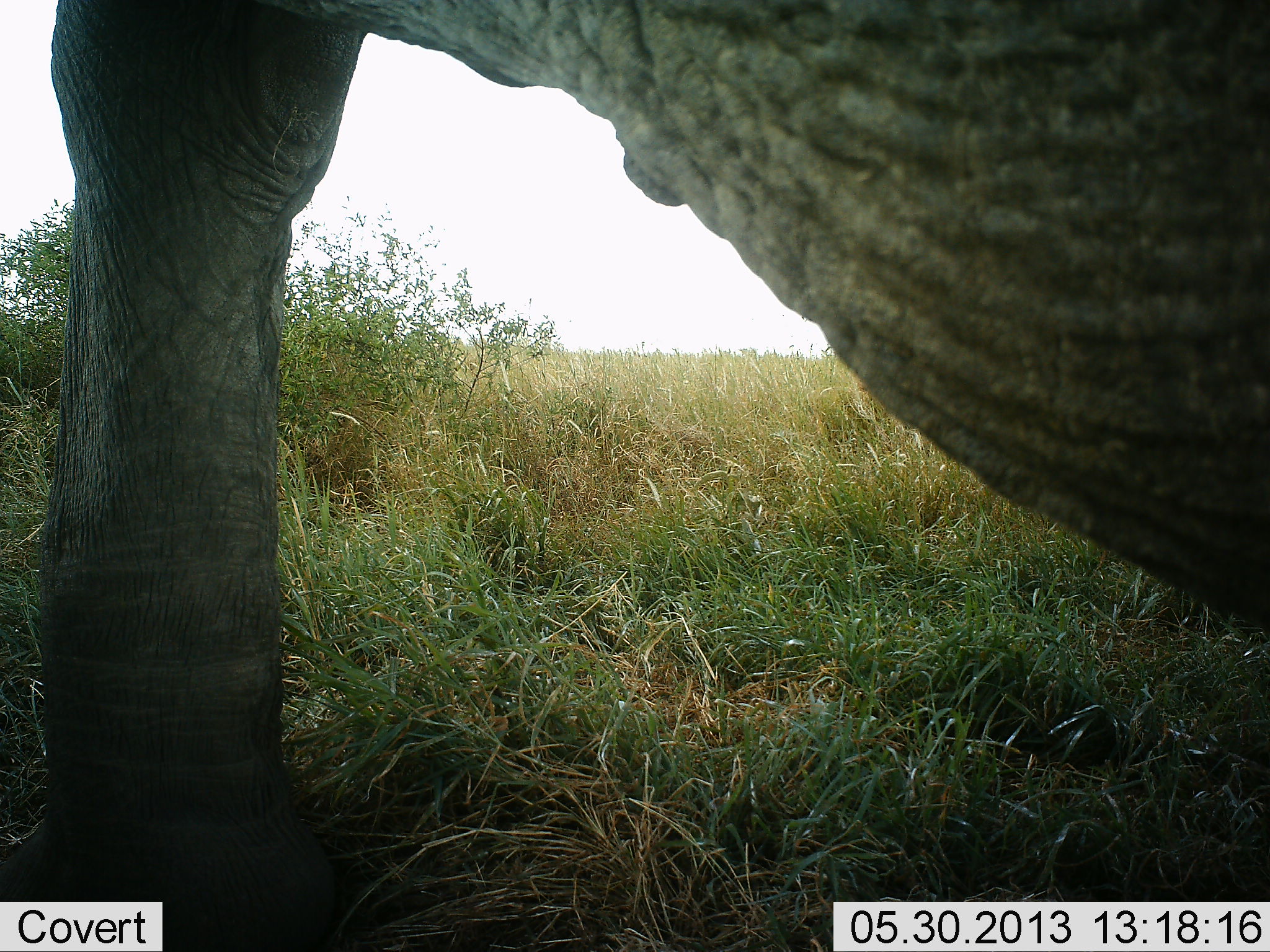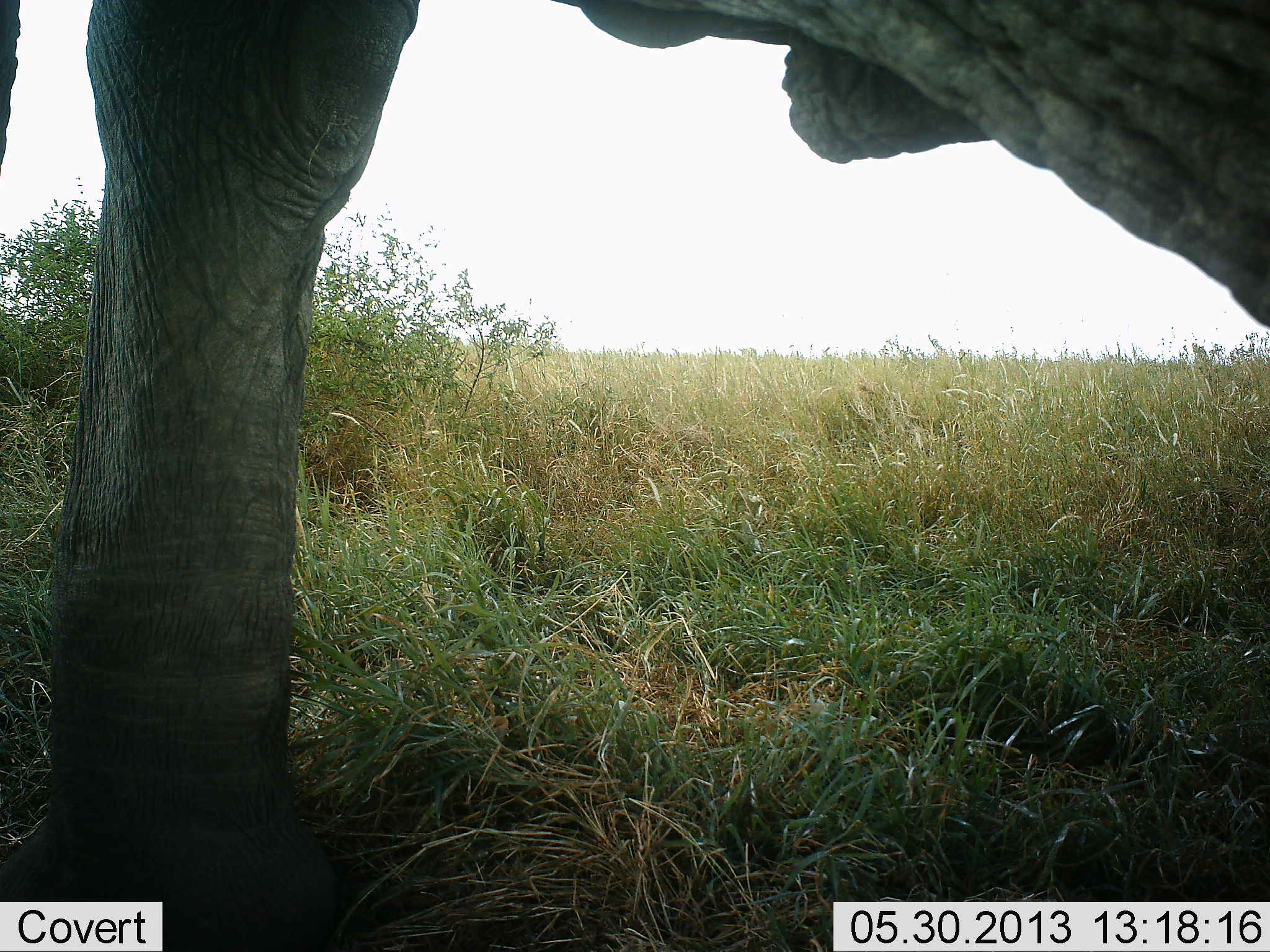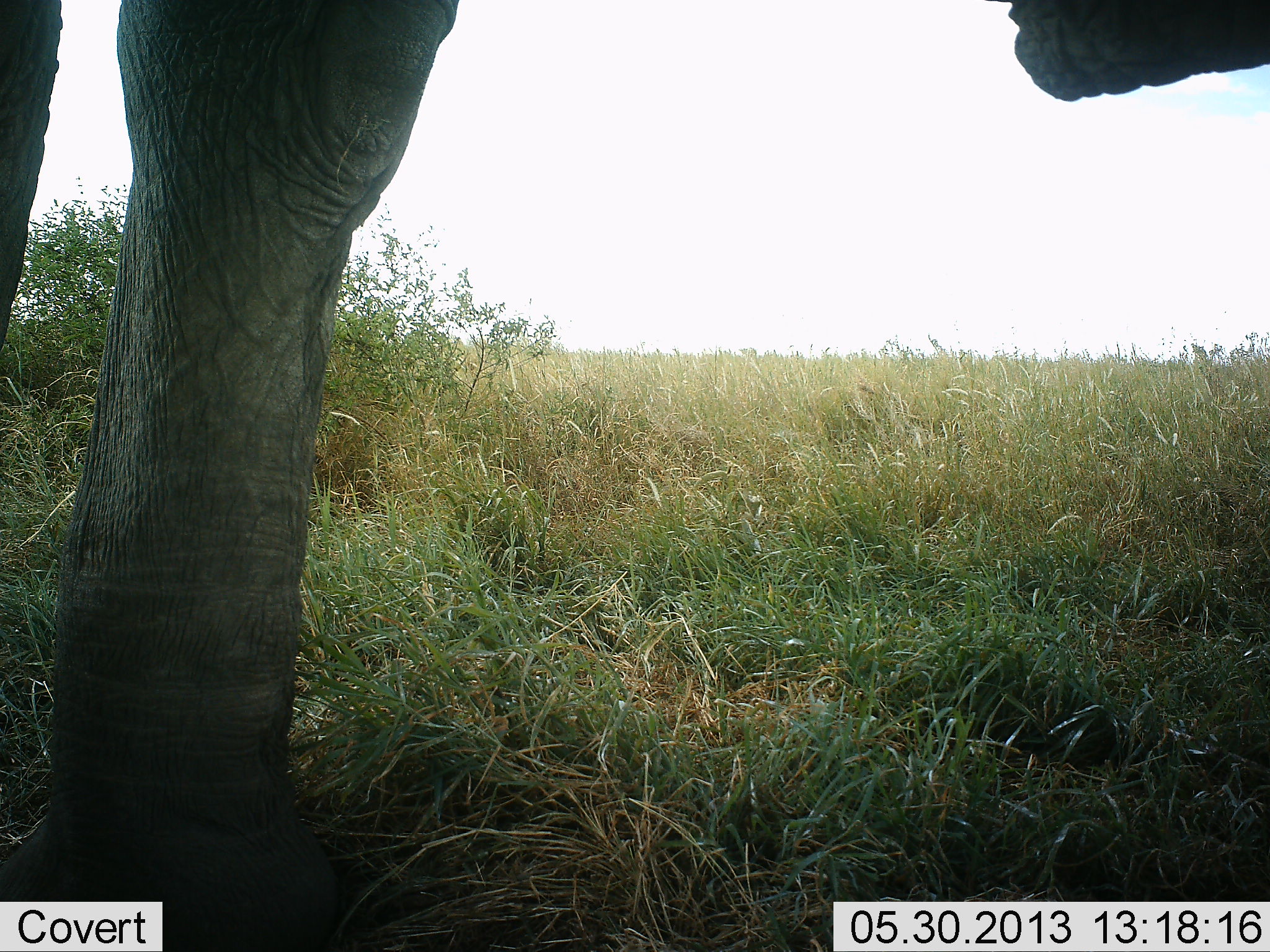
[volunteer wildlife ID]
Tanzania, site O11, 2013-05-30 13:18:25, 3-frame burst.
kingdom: Animalia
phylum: Chordata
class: Mammalia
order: Proboscidea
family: Elephantidae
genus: Loxodonta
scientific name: Loxodonta africana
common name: african bush elephant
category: elephant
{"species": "elephant (african bush elephant) (Loxodonta africana)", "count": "1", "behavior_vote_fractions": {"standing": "81%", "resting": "4%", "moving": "15%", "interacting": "0%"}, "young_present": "0%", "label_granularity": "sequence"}